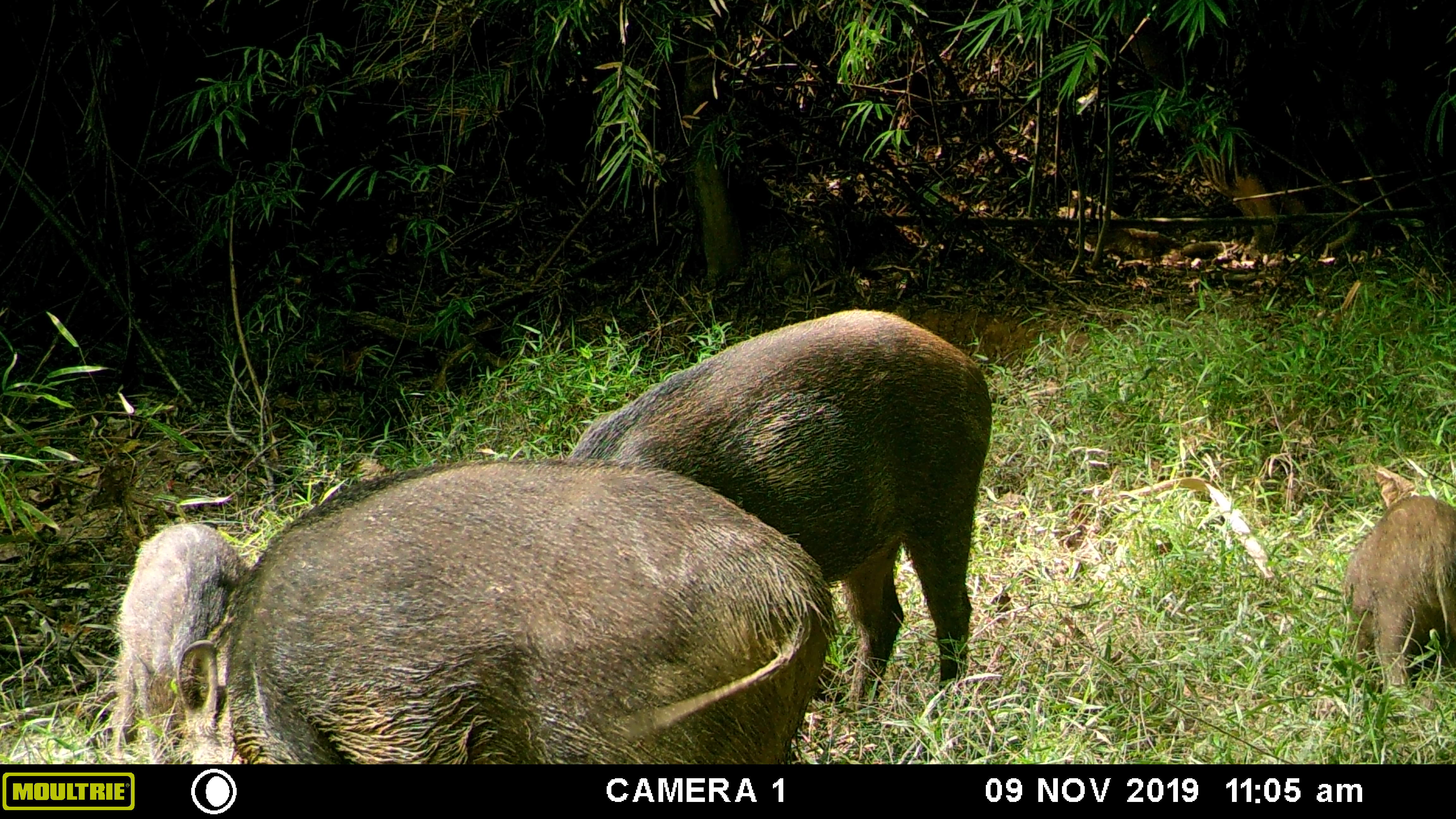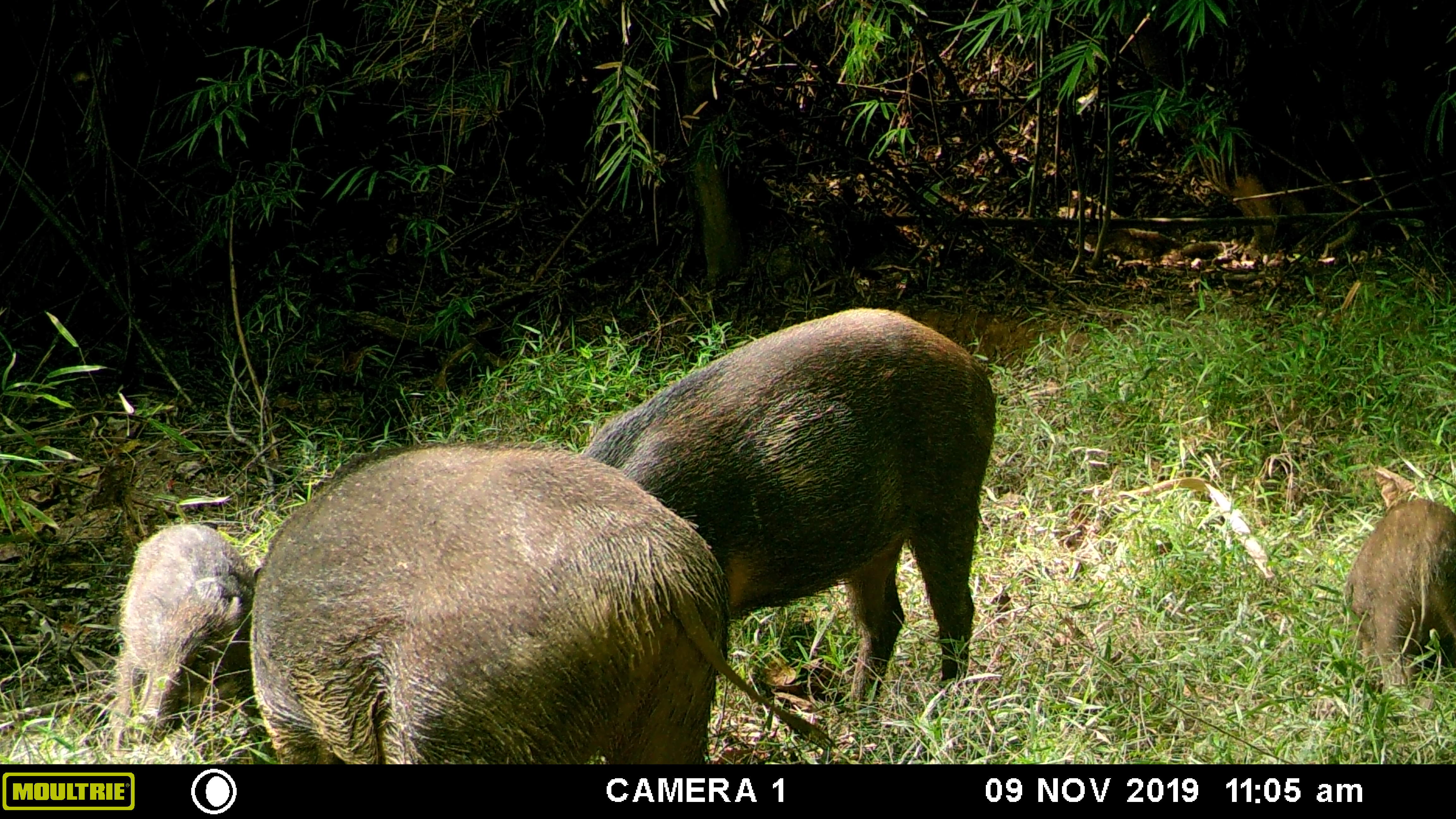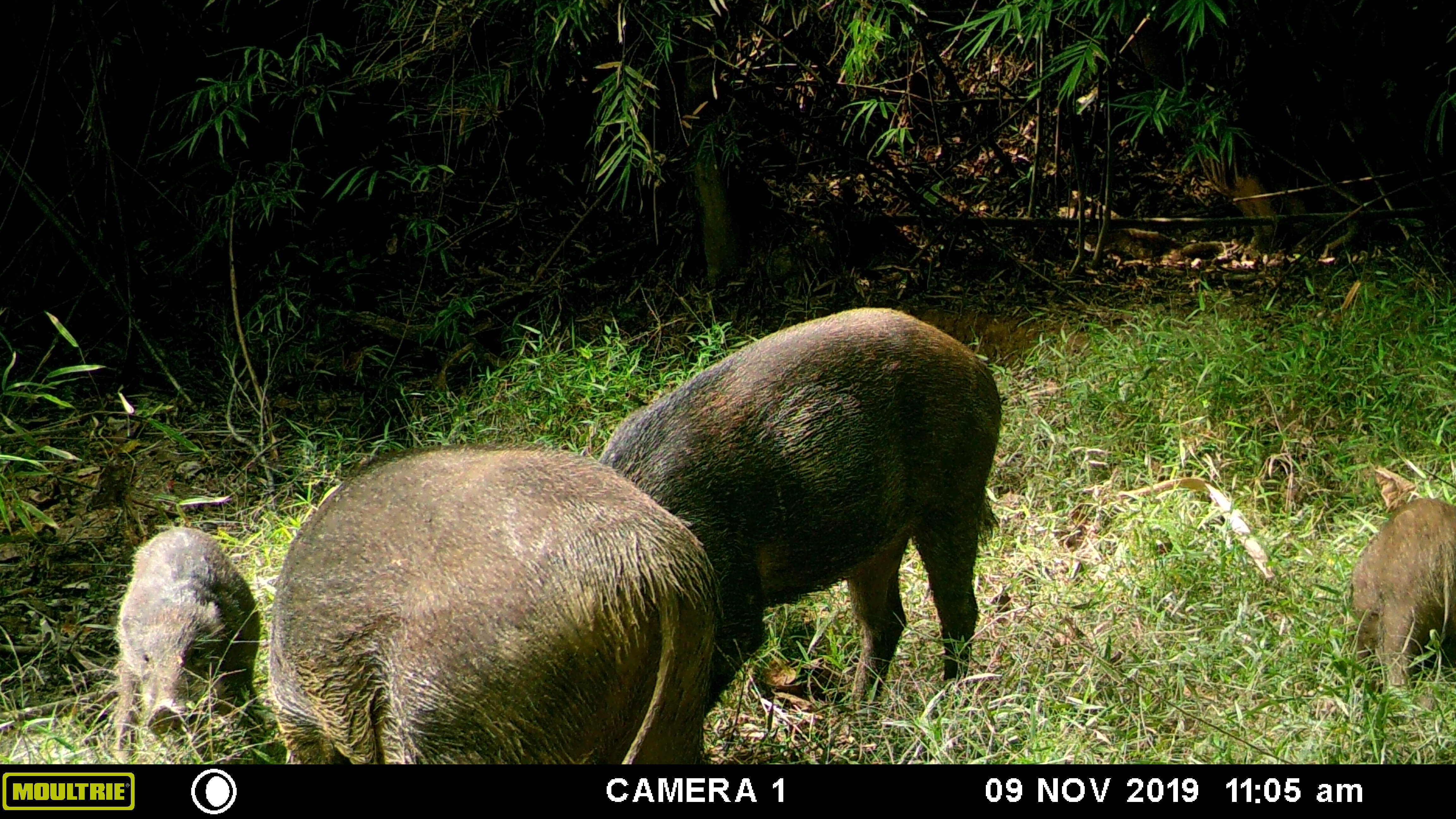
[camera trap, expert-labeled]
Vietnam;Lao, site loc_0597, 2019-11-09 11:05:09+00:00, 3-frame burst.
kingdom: Animalia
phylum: Chordata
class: Mammalia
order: Artiodactyla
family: Suidae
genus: Sus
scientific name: Sus scrofa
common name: eurasian wild pig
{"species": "eurasian wild pig (Sus scrofa)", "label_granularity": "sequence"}